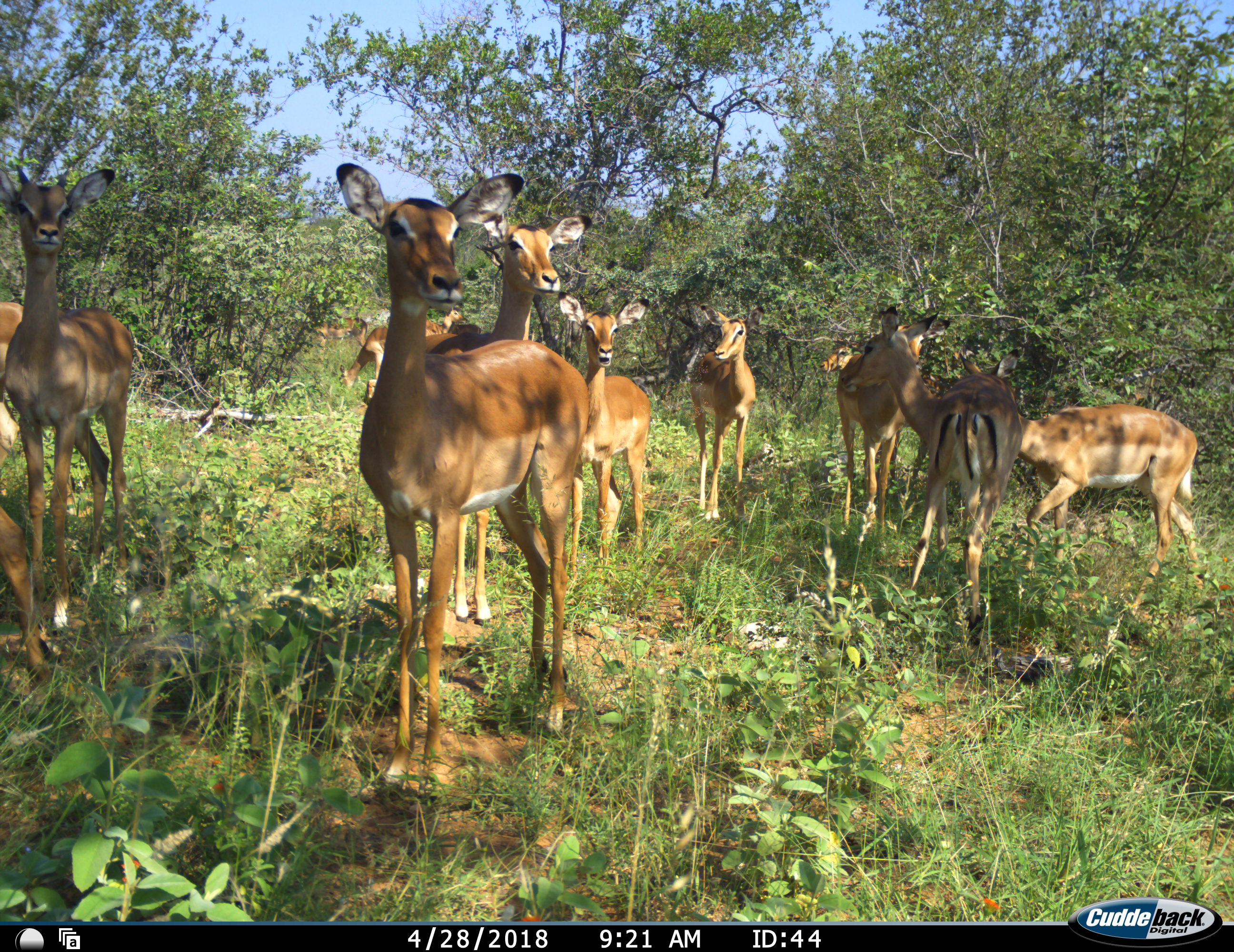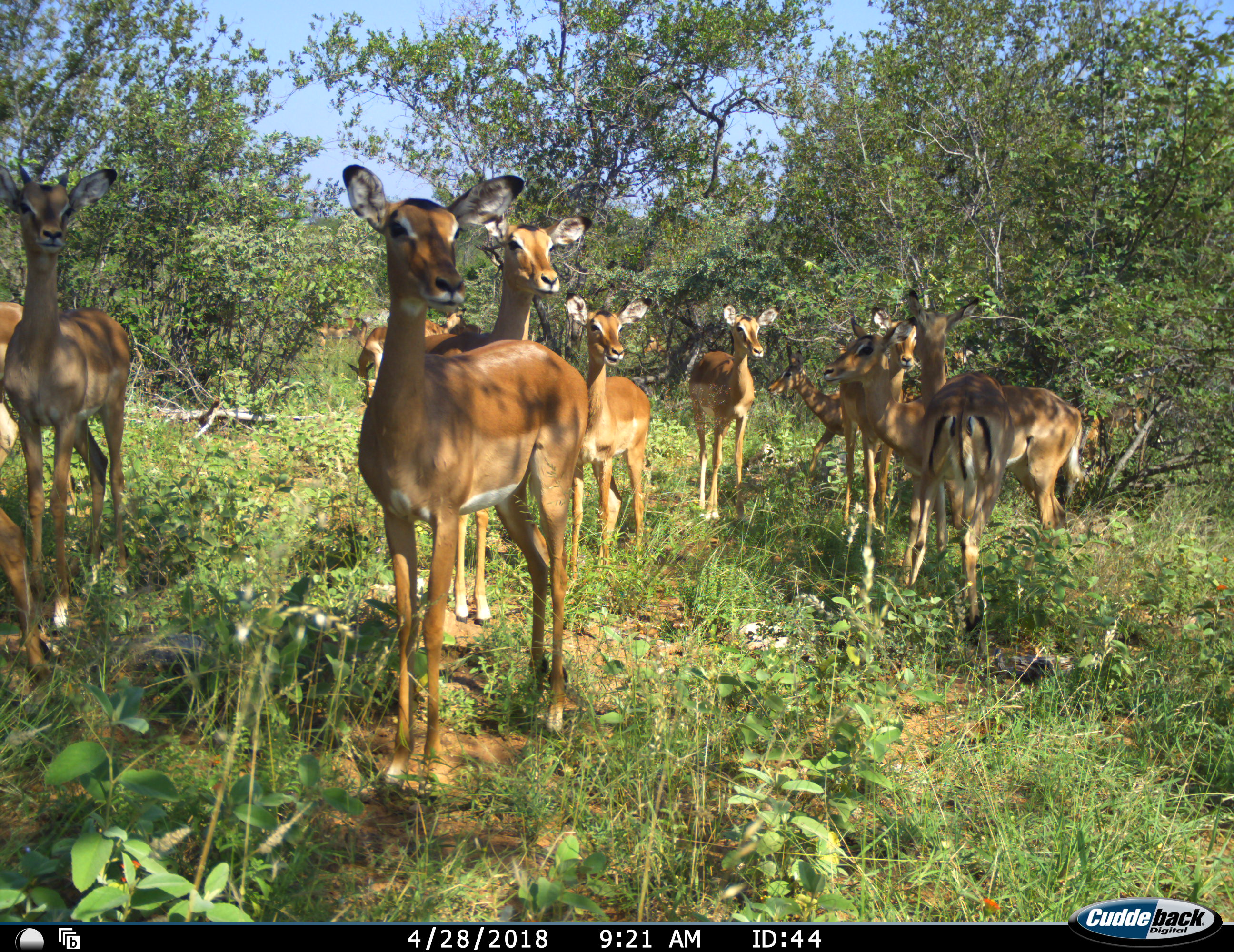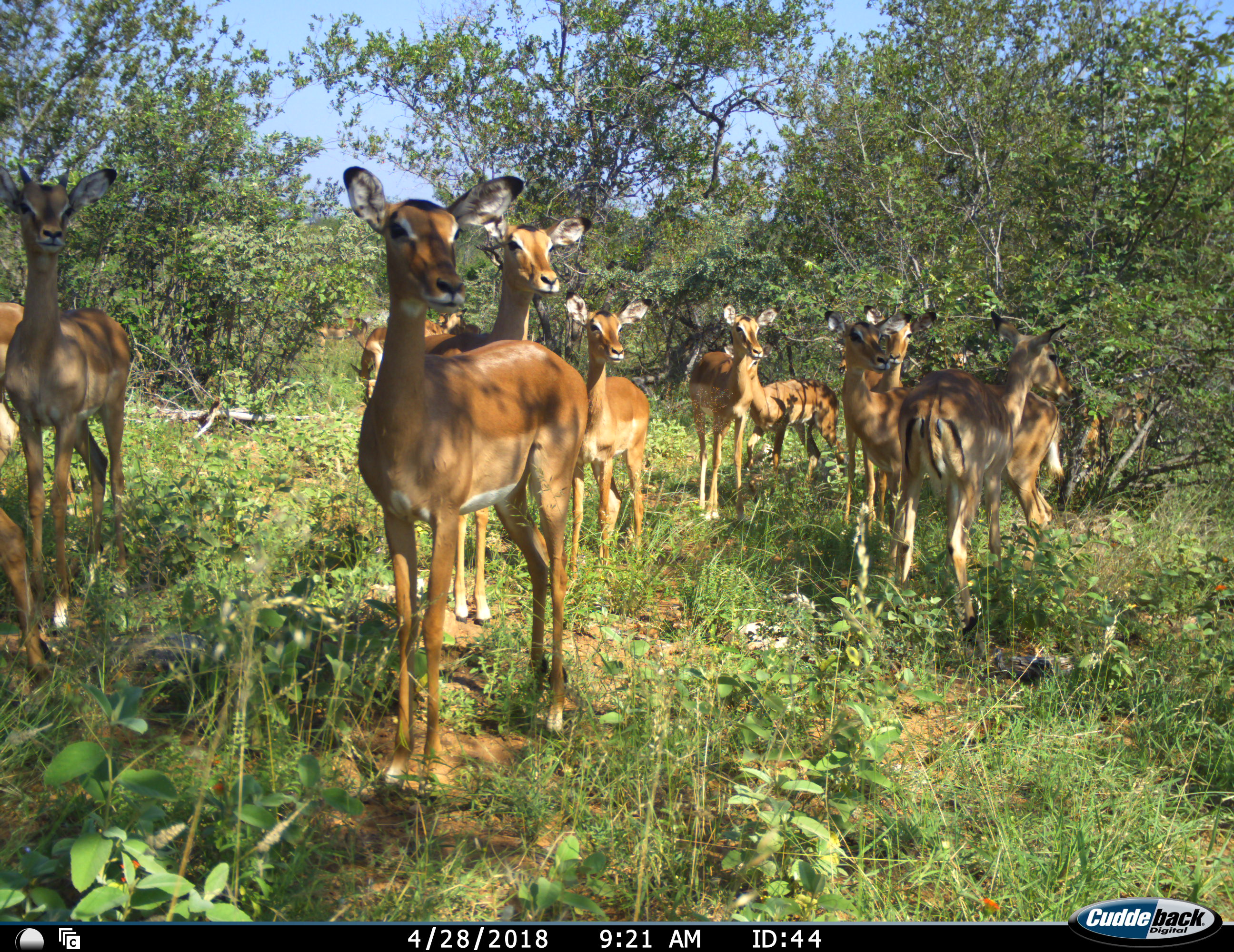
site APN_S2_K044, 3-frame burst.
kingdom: Animalia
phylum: Chordata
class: Mammalia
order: Artiodactyla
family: Bovidae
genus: Aepyceros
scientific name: Aepyceros melampus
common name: impala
Impala (Aepyceros melampus), count 11-50. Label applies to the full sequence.